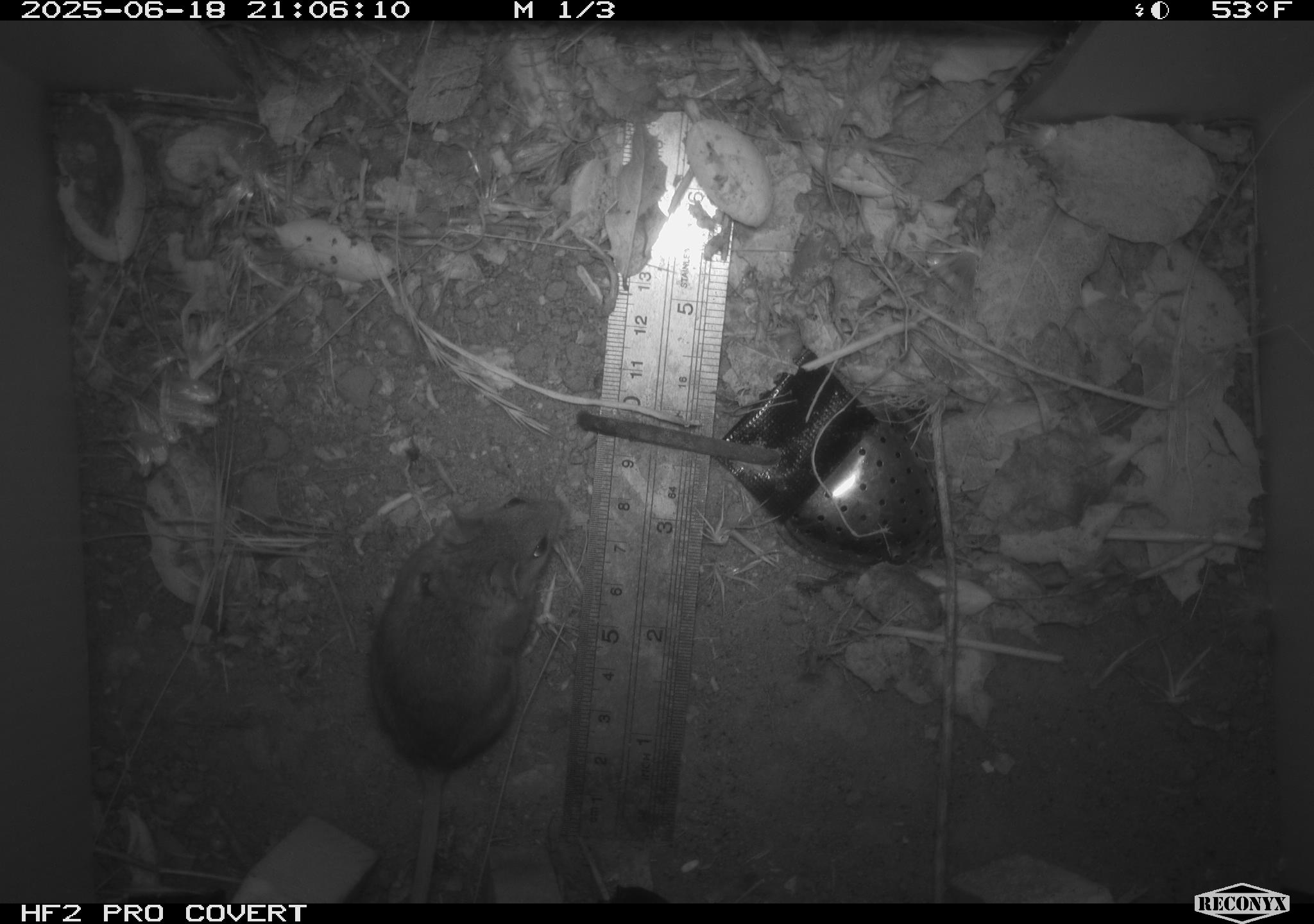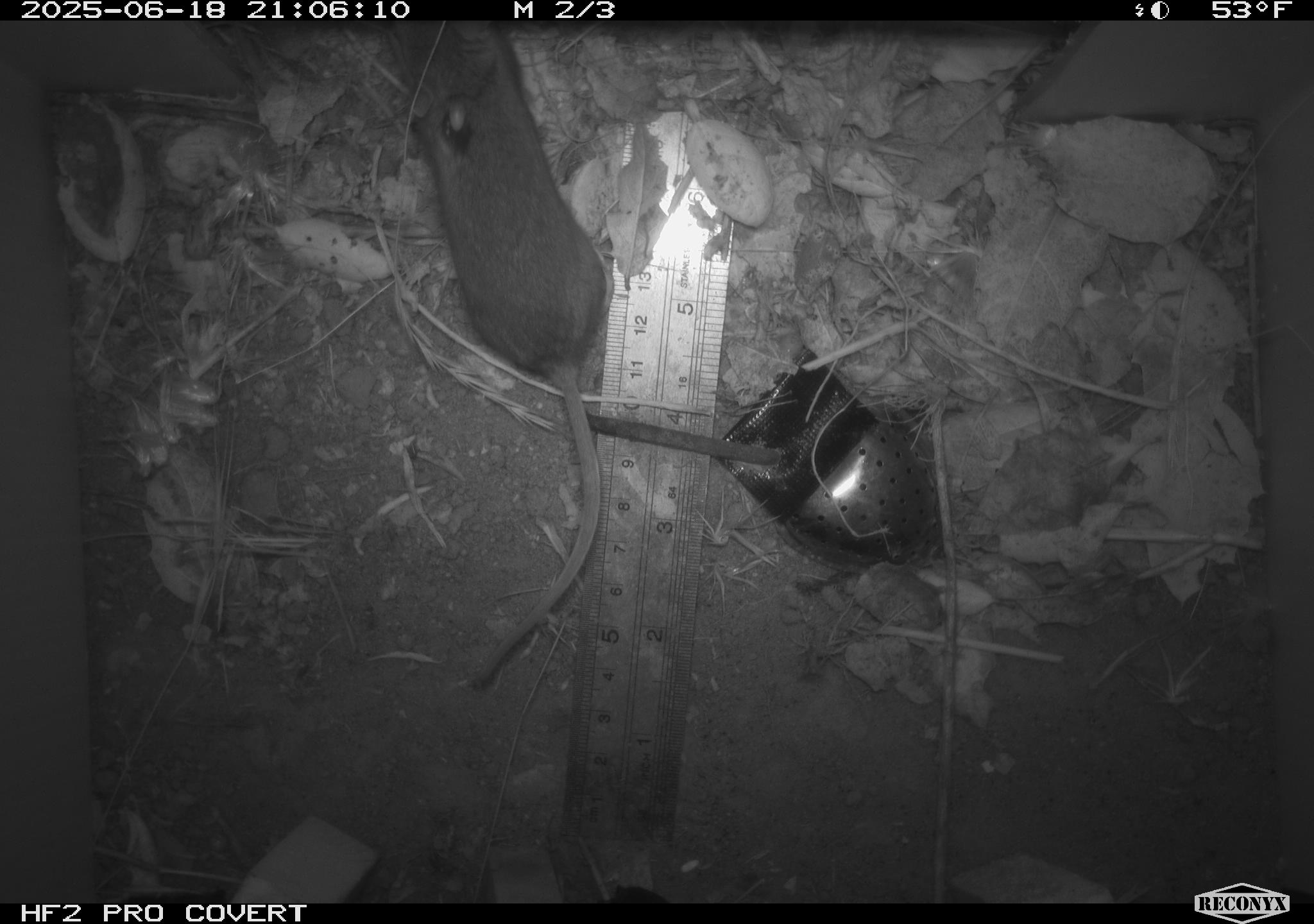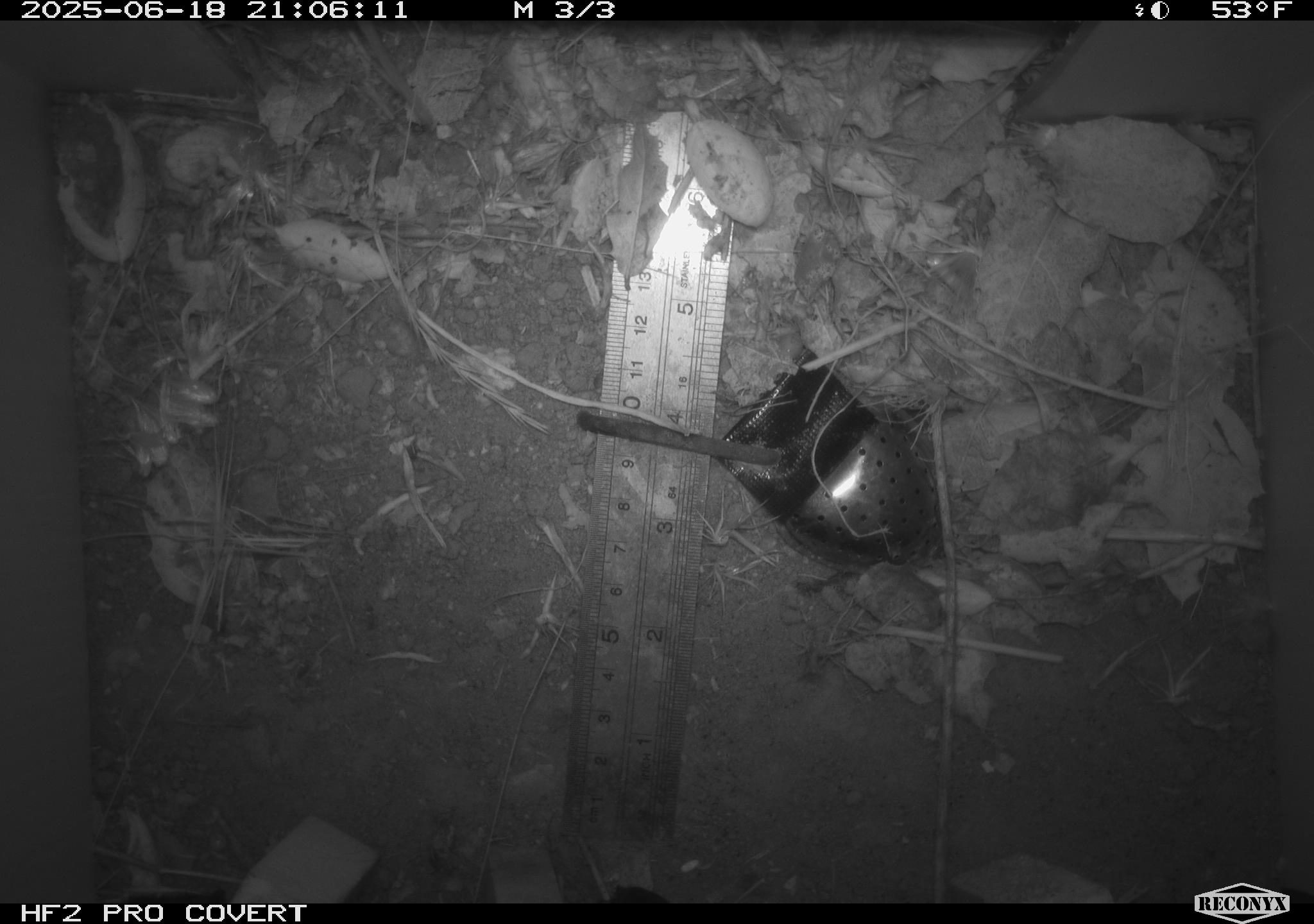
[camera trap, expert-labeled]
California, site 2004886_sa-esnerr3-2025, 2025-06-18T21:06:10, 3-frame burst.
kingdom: Animalia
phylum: Chordata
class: Mammalia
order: Rodentia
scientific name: Rodentia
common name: rodent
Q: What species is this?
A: Rodent (Rodentia).